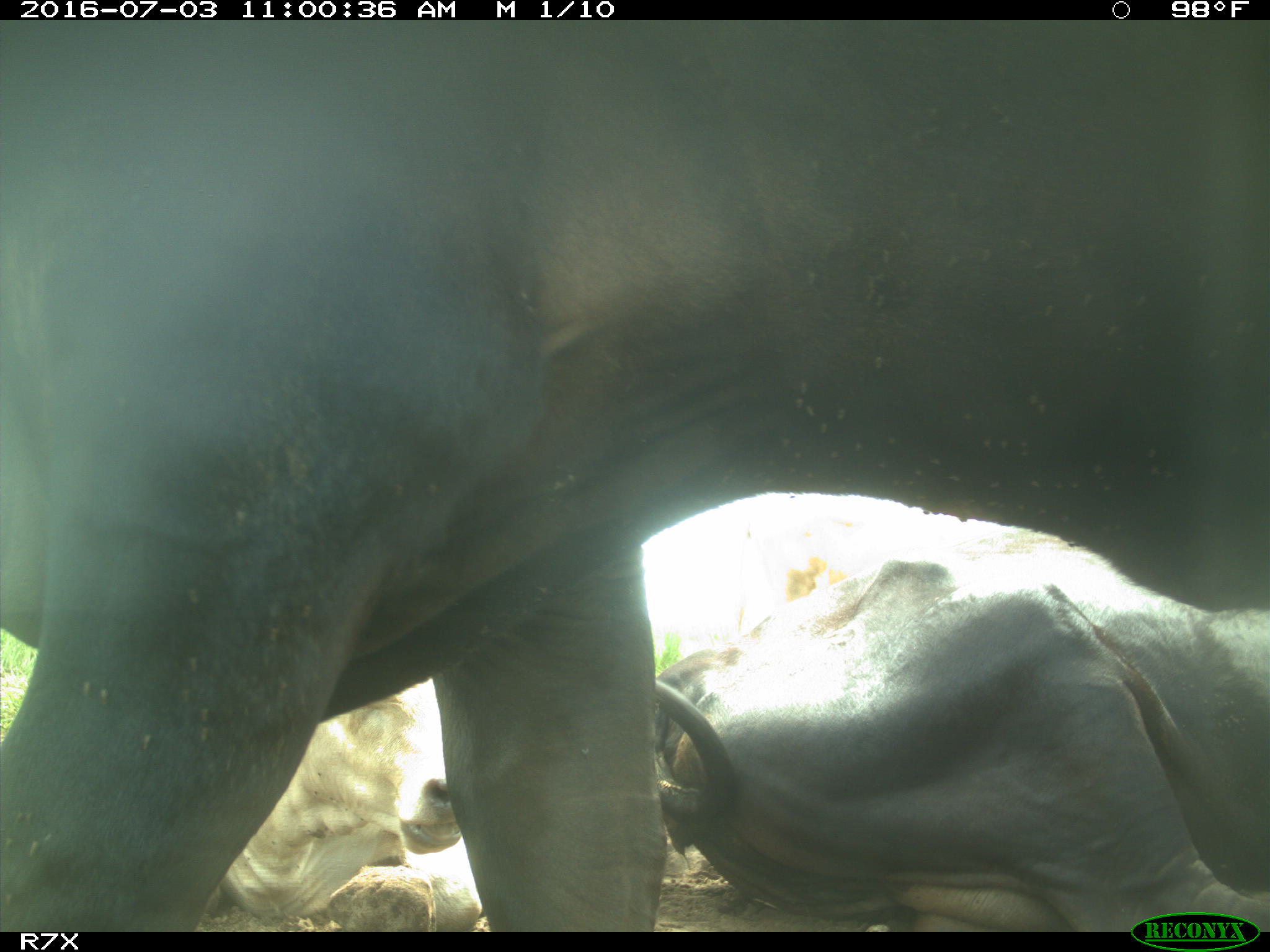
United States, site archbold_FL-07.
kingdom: Animalia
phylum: Chordata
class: Mammalia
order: Artiodactyla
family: Bovidae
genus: Bos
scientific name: Bos taurus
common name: domestic cow